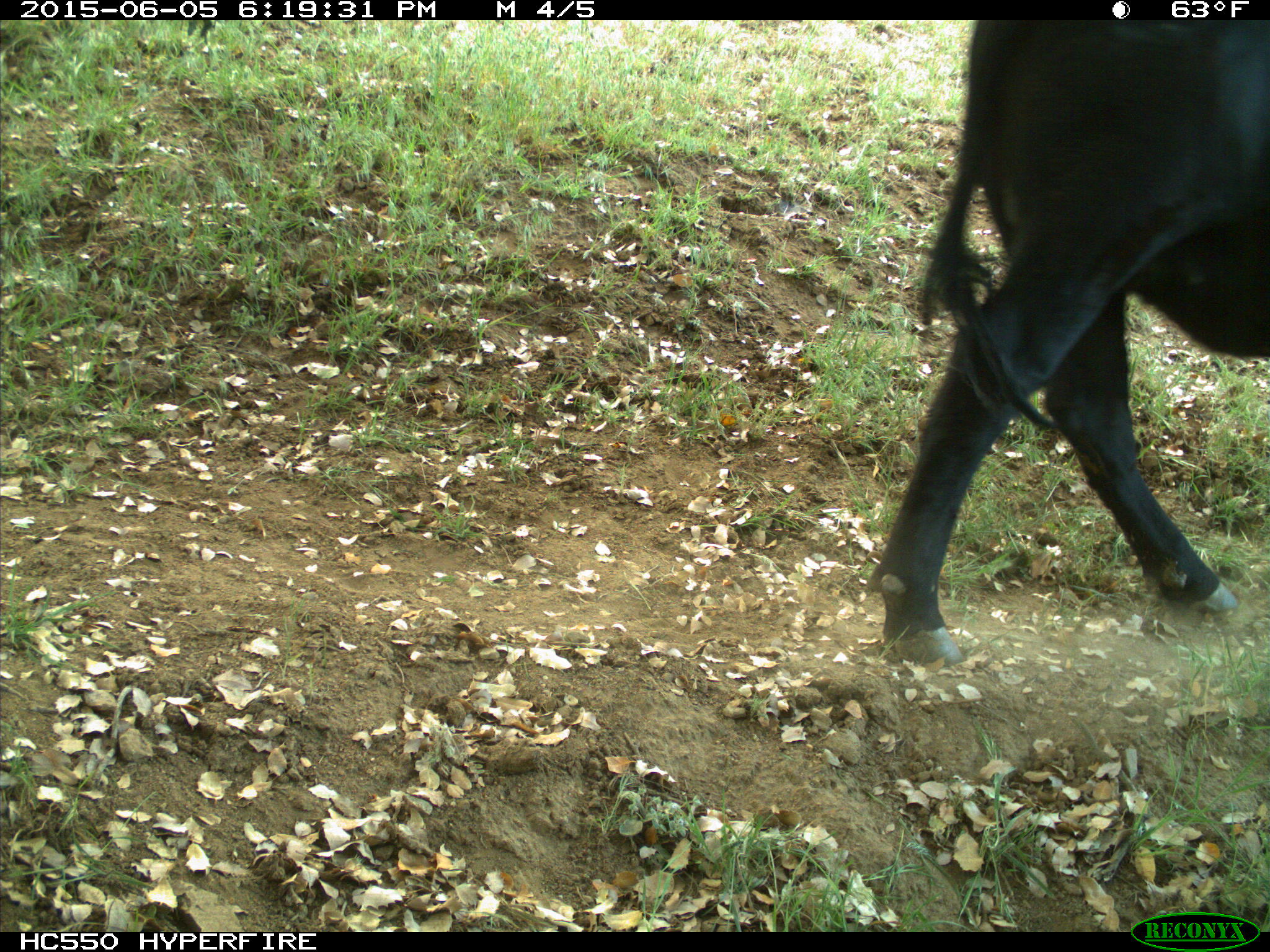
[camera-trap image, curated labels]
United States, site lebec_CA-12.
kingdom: Animalia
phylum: Chordata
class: Mammalia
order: Artiodactyla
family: Bovidae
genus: Bos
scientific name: Bos taurus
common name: domestic cow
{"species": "Bos taurus (domestic cow)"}